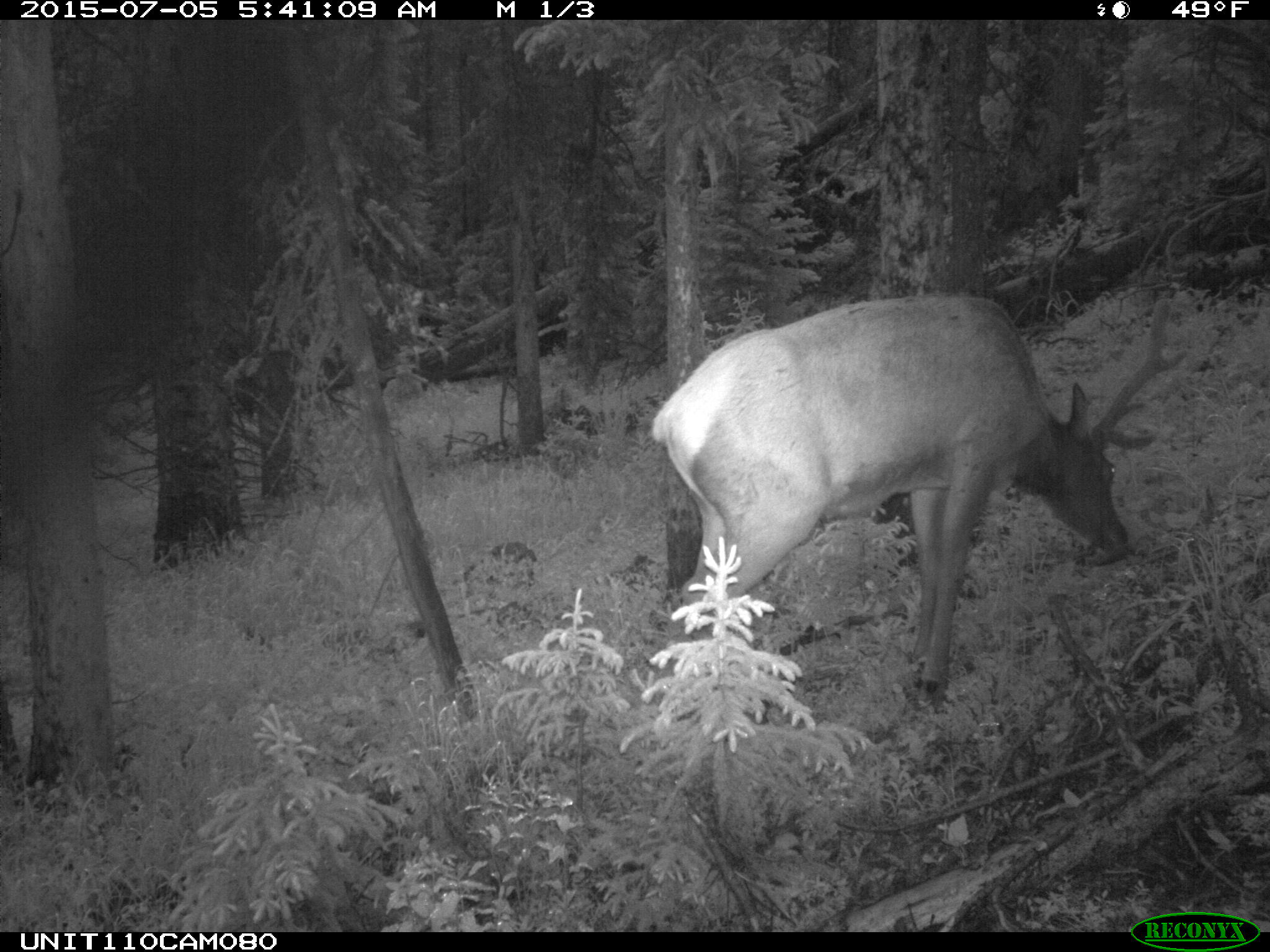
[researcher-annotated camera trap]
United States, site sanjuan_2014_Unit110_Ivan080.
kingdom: Animalia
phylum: Chordata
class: Mammalia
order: Artiodactyla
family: Cervidae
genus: Cervus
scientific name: Cervus elaphus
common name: red deer